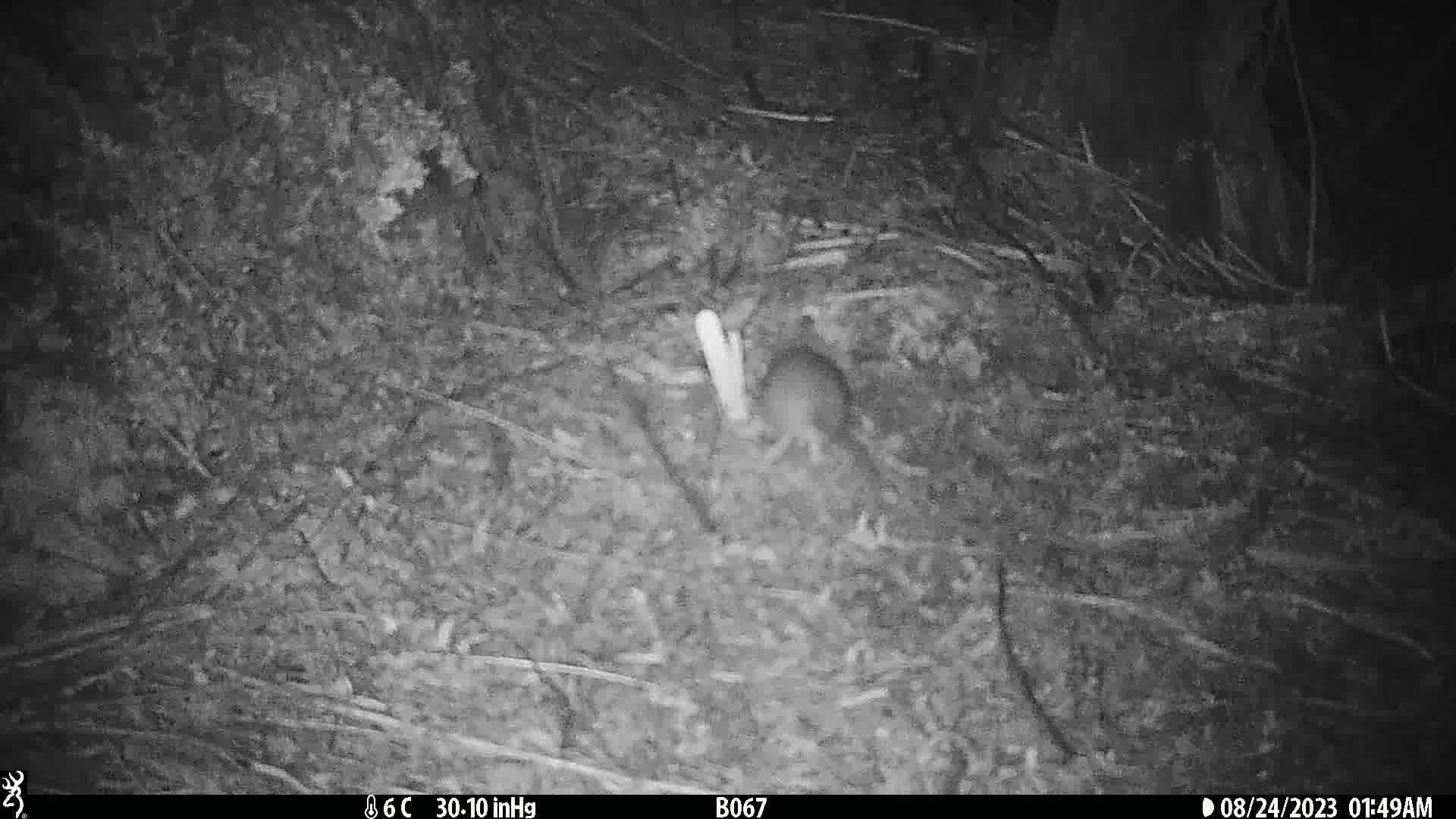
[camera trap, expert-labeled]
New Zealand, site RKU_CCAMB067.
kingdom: Animalia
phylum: Chordata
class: Mammalia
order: Rodentia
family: Muridae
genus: Rattus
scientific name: Rattus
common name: rat